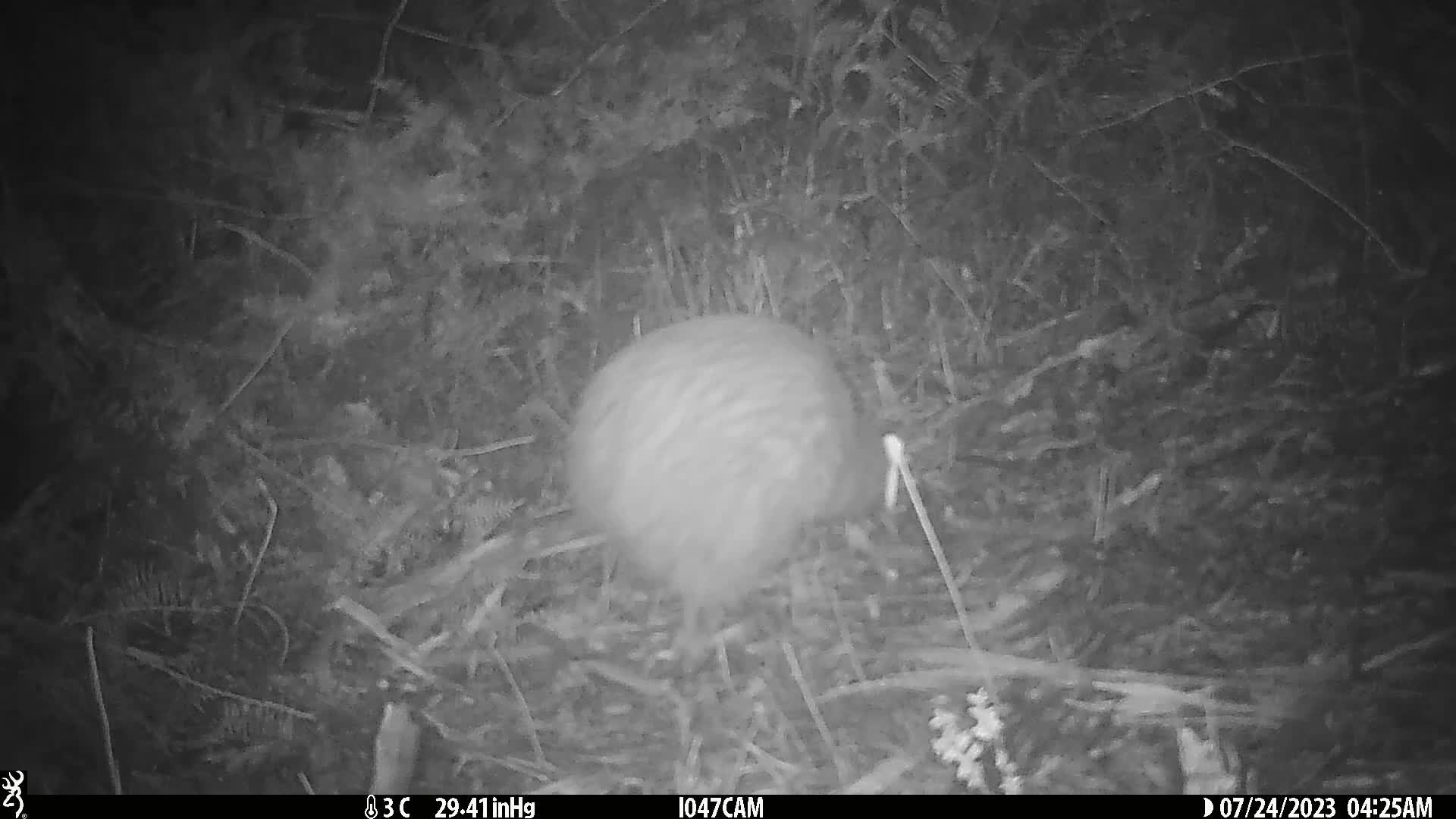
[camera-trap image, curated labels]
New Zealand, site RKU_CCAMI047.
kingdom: Animalia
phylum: Chordata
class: Aves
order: Apterygiformes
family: Apterygidae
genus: Apteryx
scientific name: Apteryx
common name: kiwi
Kiwi (Apteryx).